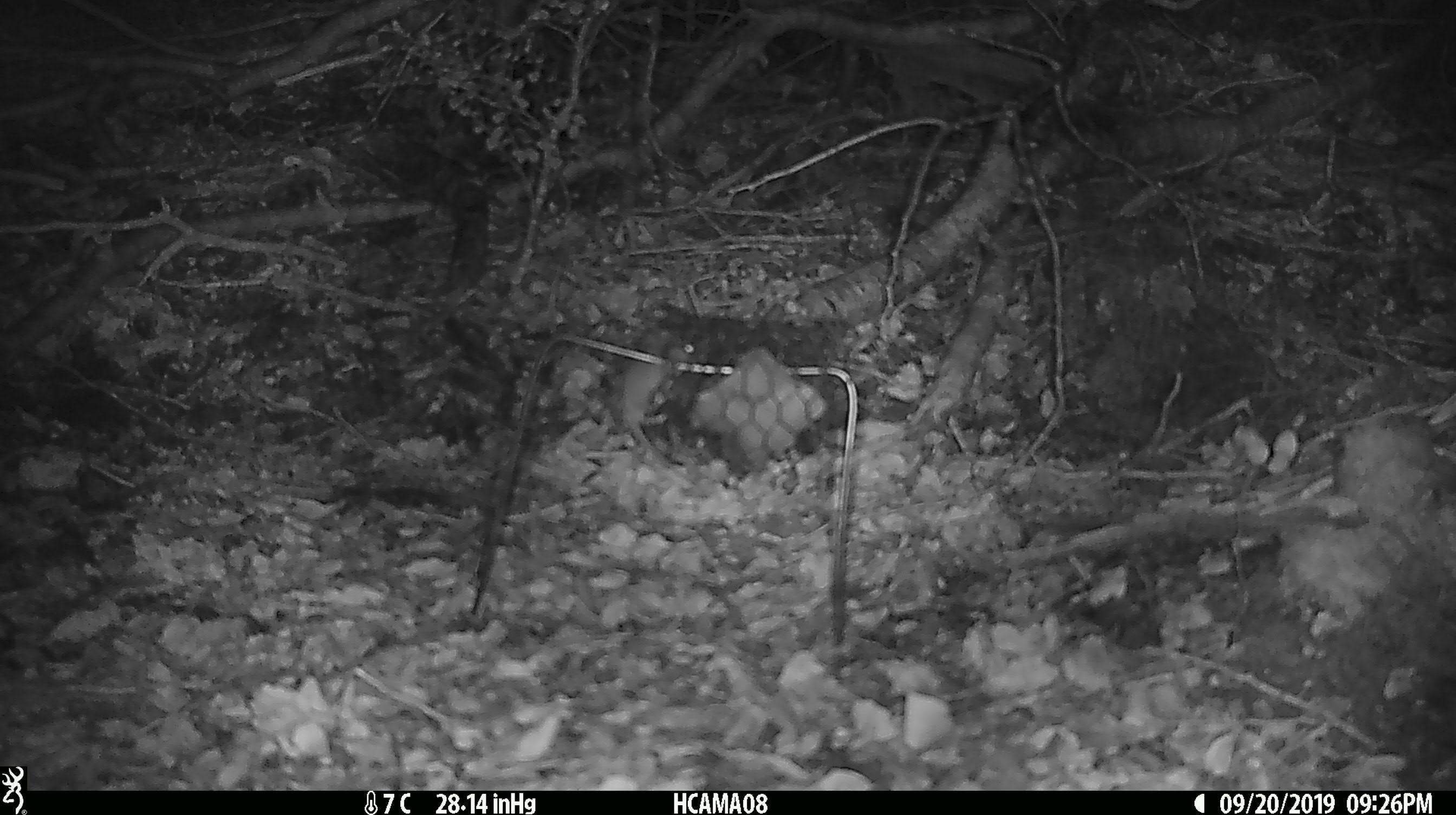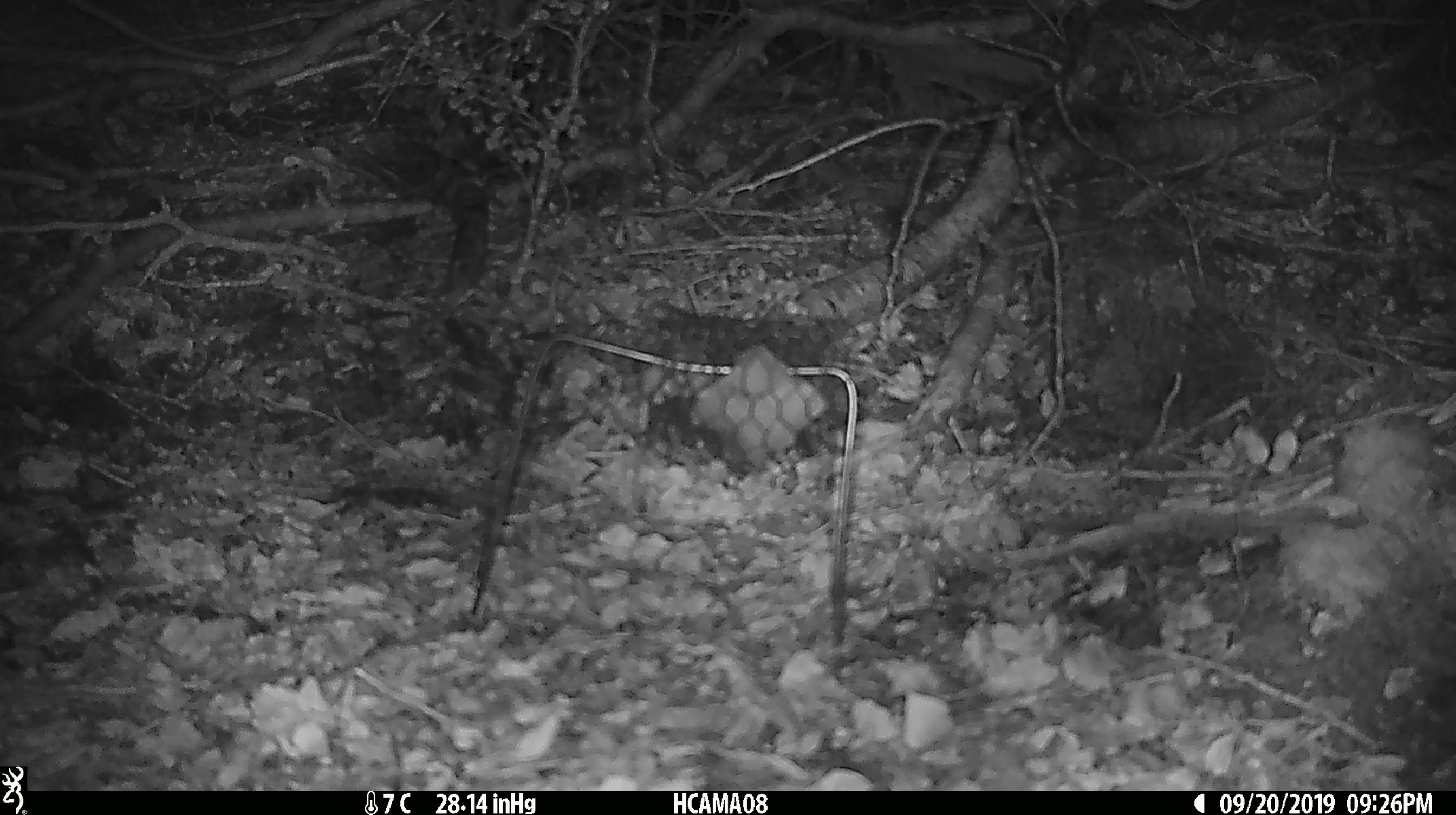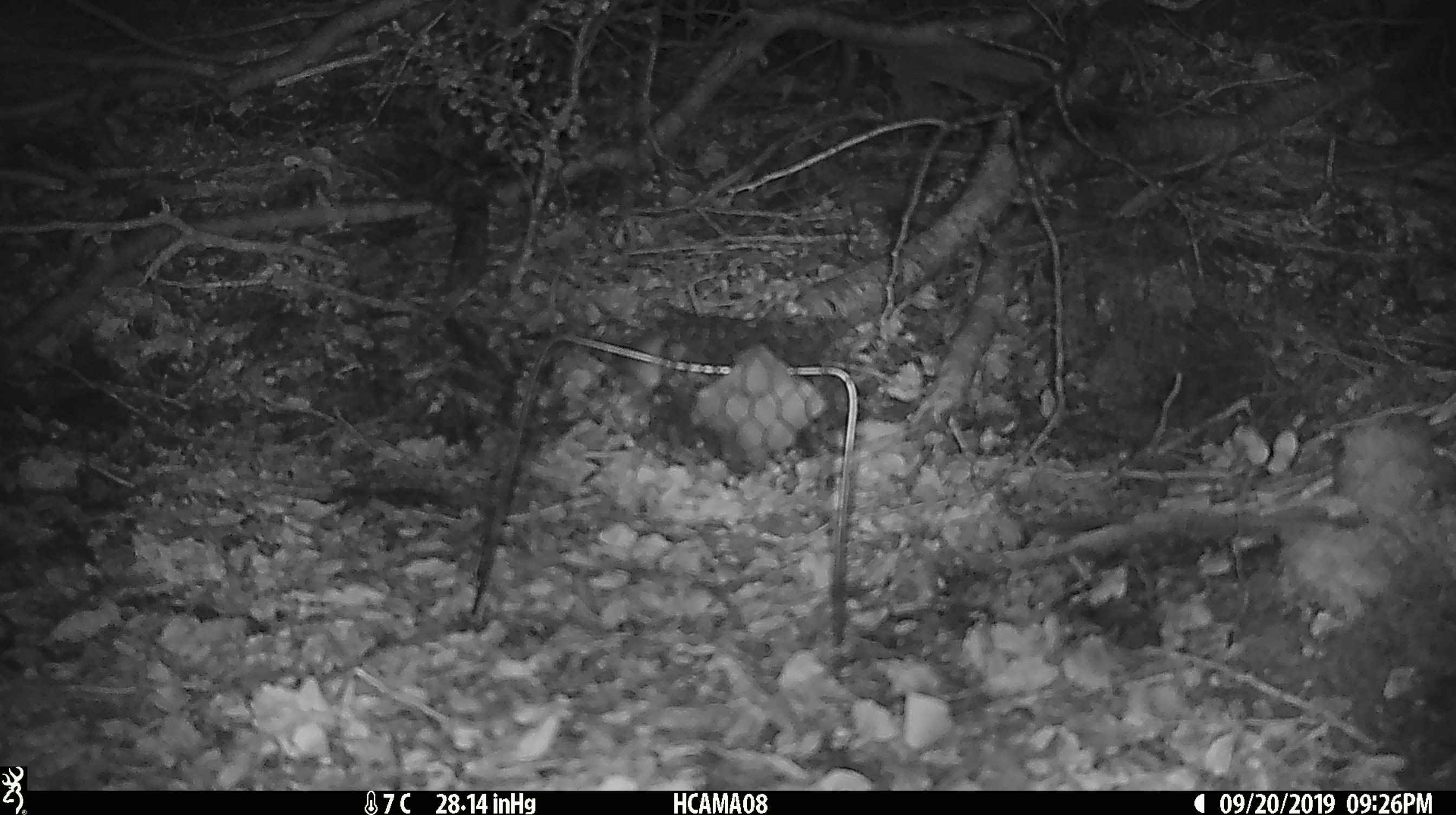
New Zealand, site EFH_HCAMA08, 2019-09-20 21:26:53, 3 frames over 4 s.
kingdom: Animalia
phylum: Chordata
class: Mammalia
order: Rodentia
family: Muridae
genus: Mus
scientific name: Mus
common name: mouse